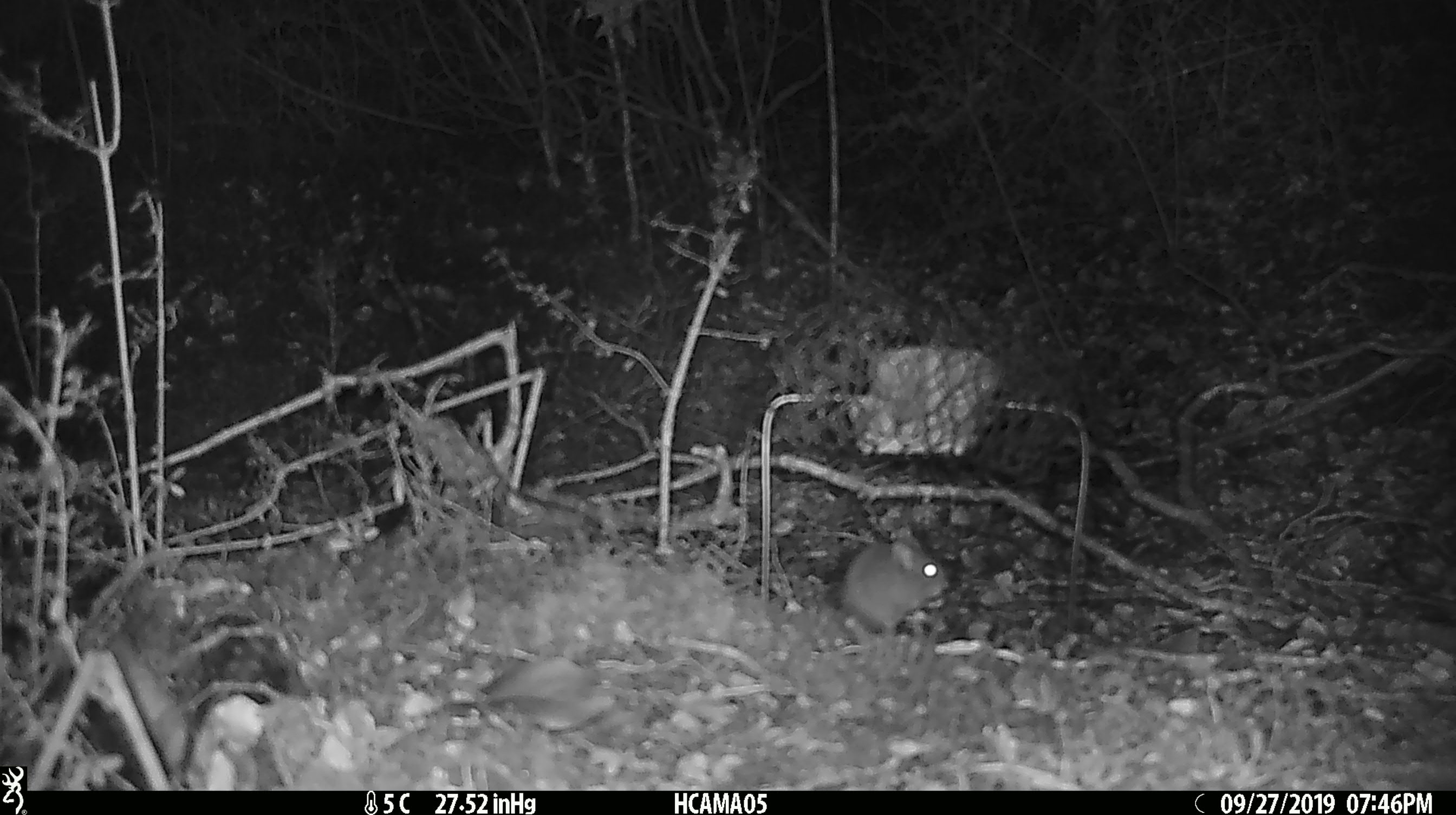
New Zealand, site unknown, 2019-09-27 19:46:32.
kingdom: Animalia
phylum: Chordata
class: Mammalia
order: Rodentia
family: Muridae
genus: Mus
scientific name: Mus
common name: mouse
Mouse (Mus).